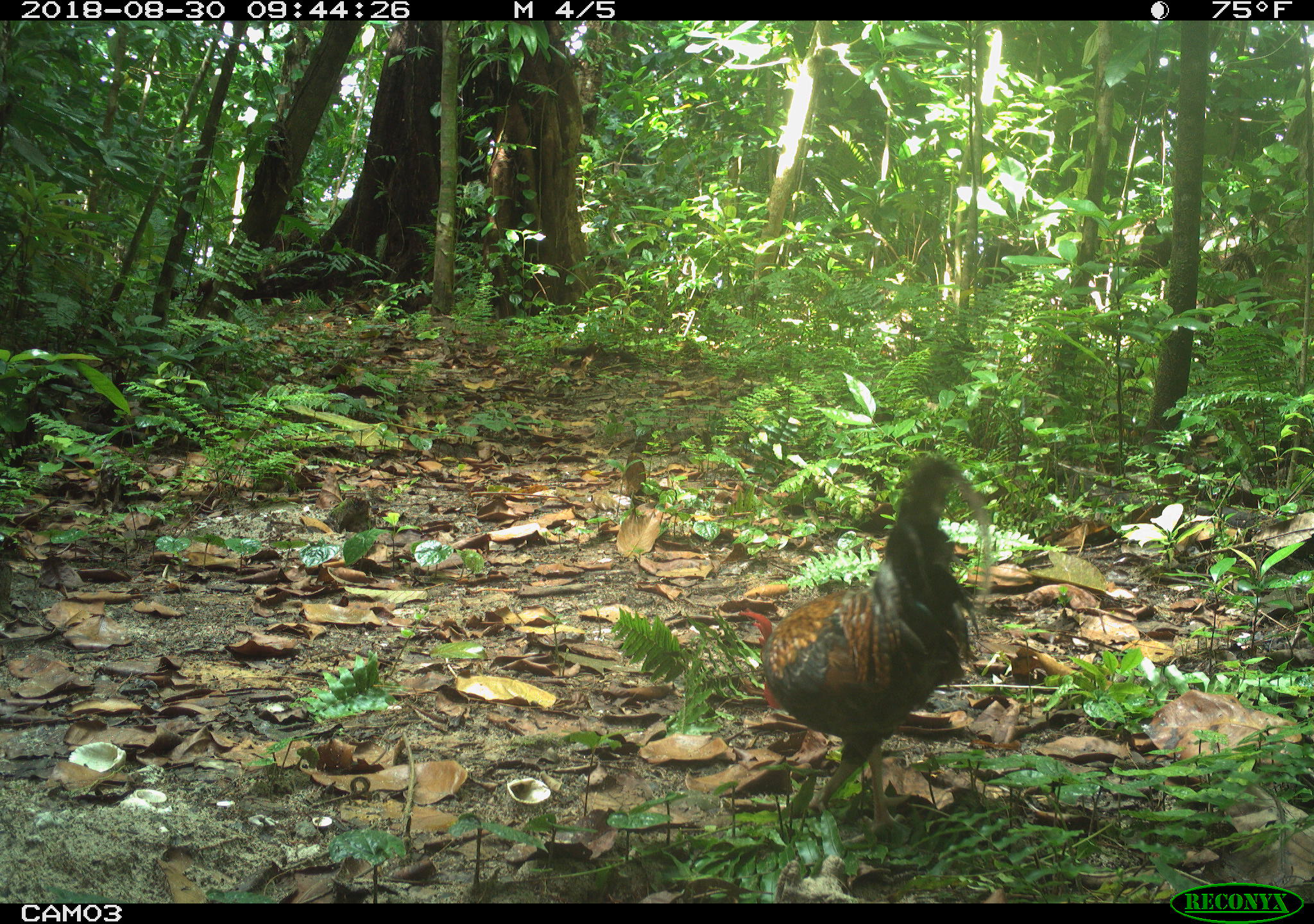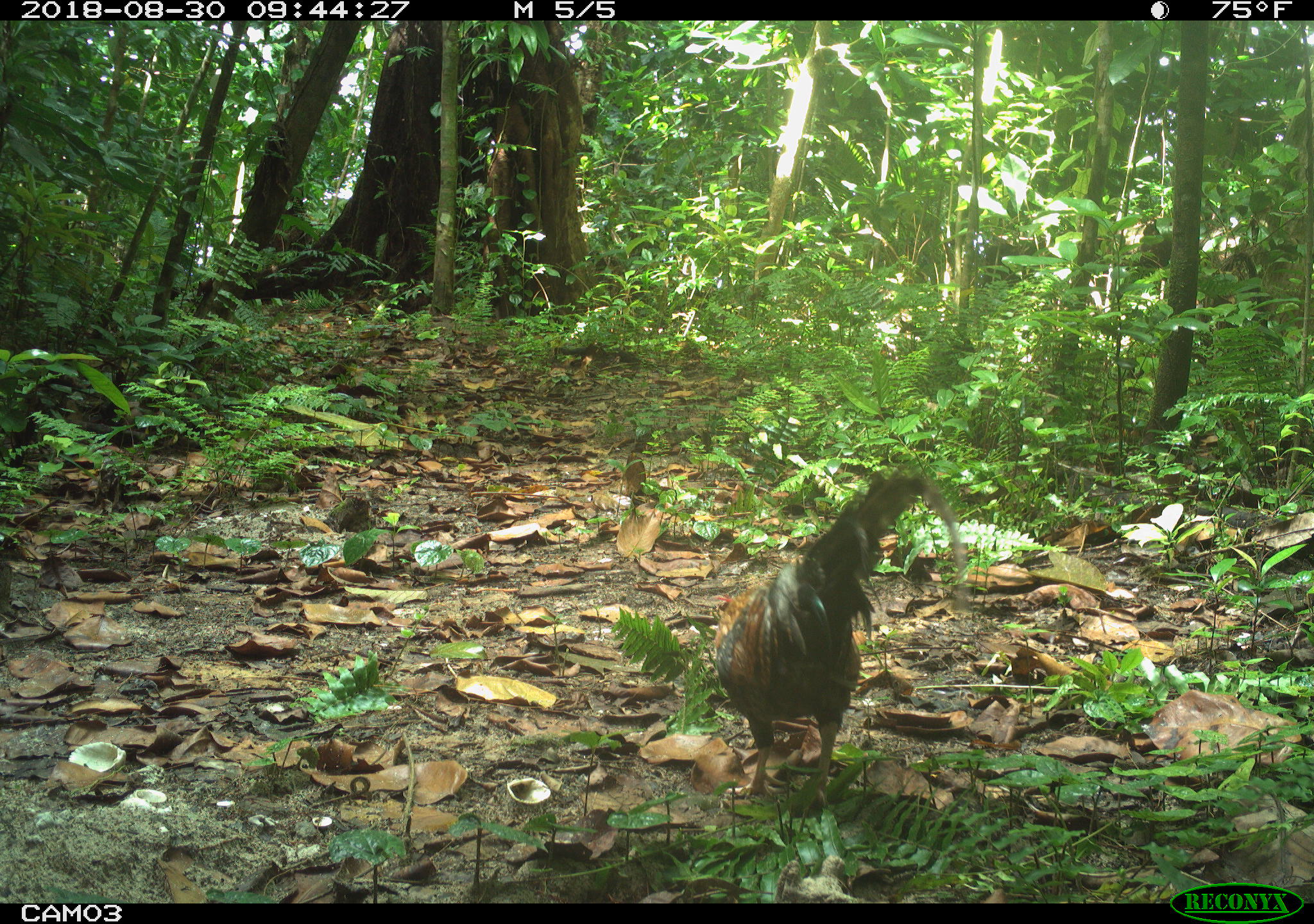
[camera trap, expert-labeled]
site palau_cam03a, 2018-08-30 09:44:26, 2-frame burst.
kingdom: Animalia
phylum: Chordata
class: Aves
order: Galliformes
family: Phasianidae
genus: Gallus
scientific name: Gallus gallus domesticus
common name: rooster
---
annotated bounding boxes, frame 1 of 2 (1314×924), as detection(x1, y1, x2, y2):
rooster: detection(731, 438, 1002, 847)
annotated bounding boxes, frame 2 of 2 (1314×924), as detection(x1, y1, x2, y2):
rooster: detection(667, 452, 980, 817)